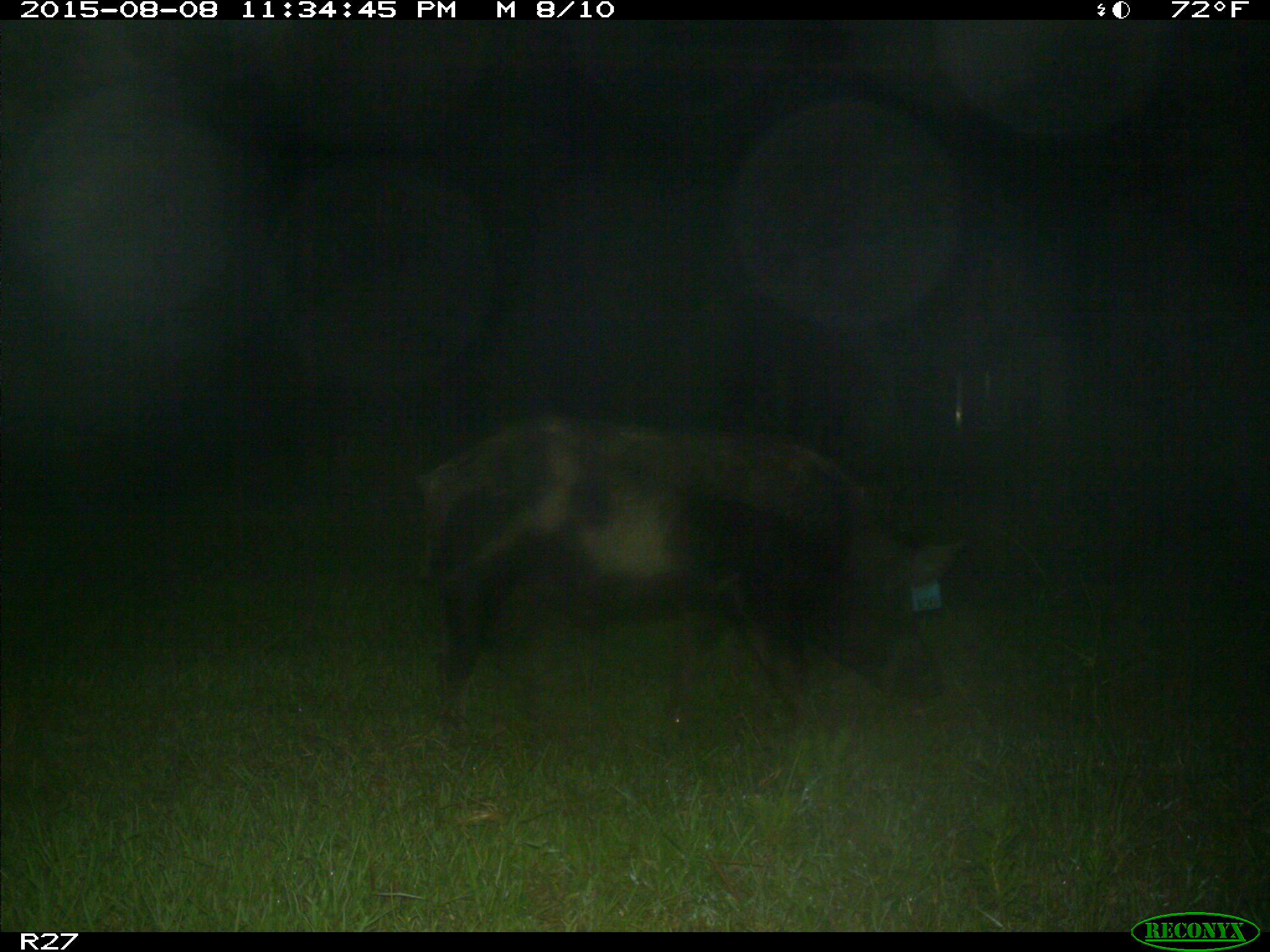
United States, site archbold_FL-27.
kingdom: Animalia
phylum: Chordata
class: Mammalia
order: Artiodactyla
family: Suidae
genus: Sus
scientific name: Sus scrofa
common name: wild boar